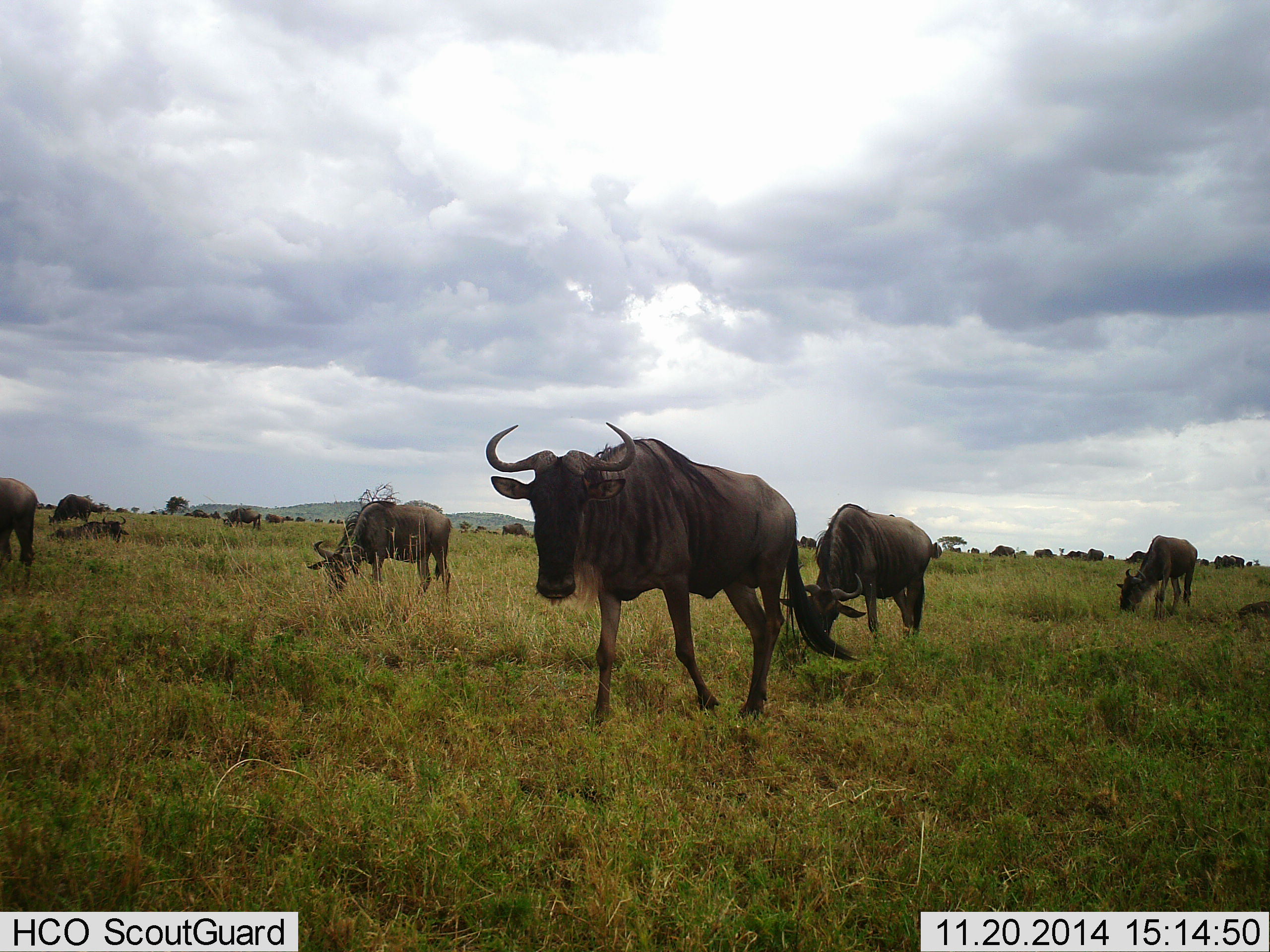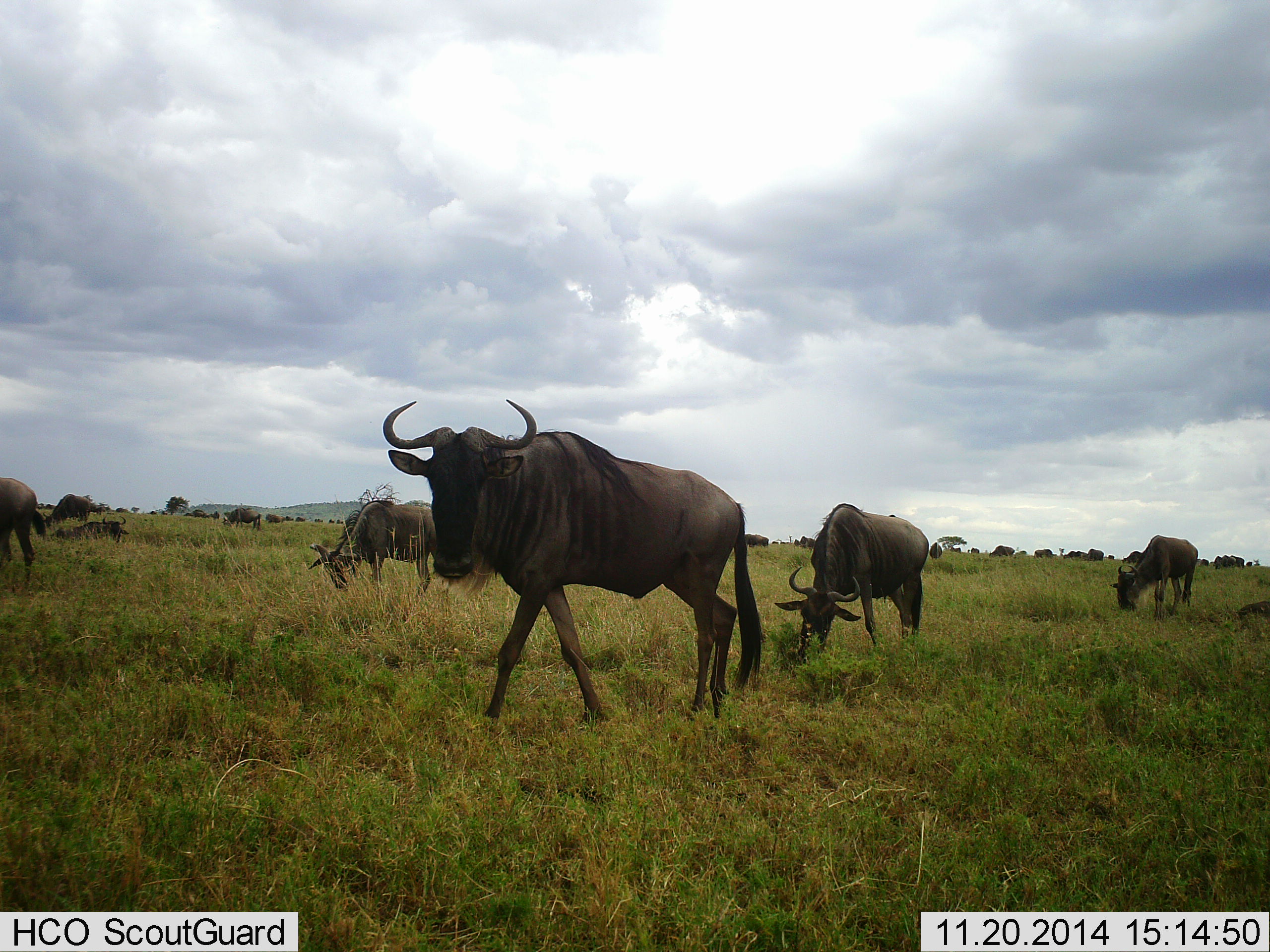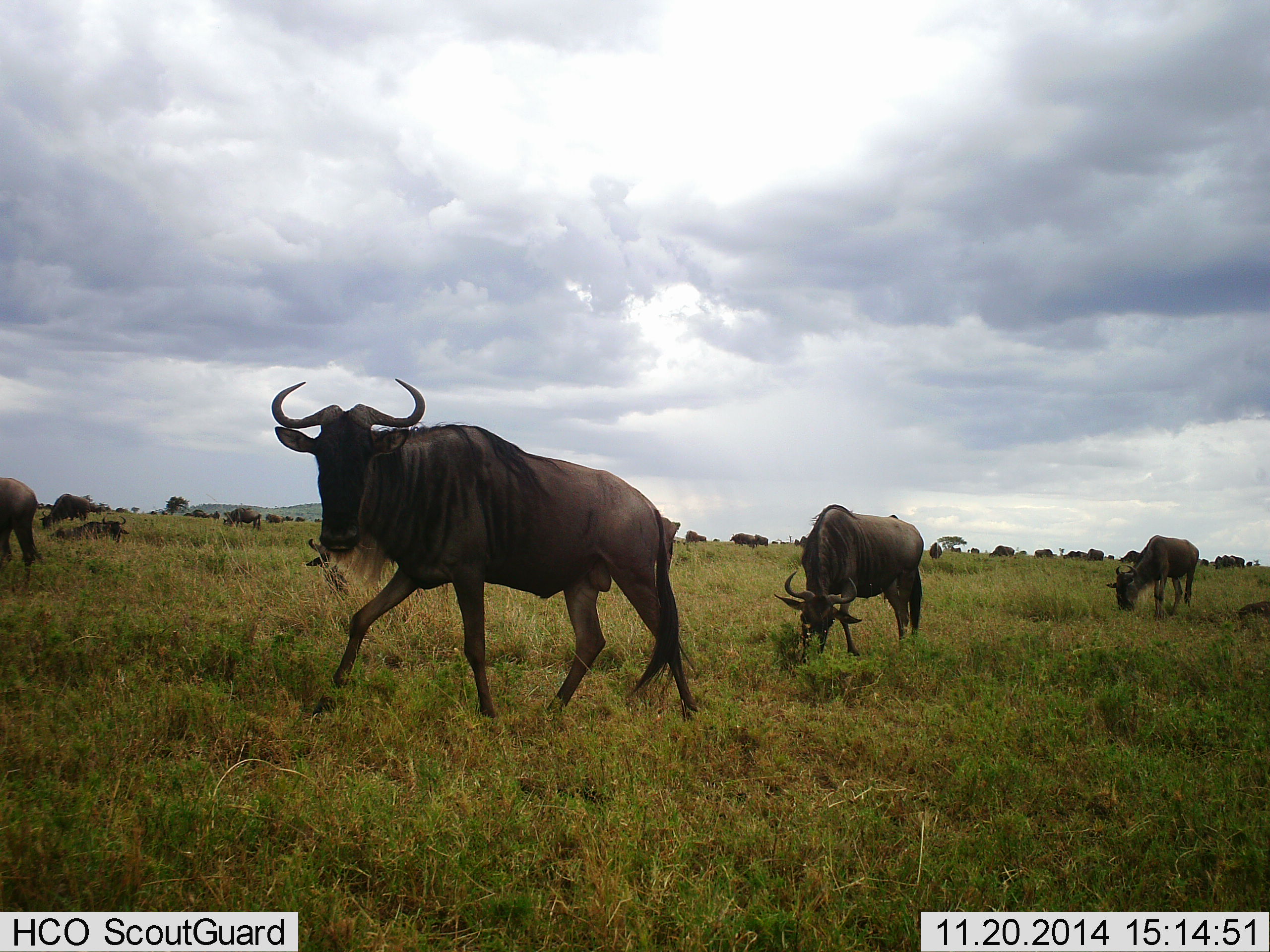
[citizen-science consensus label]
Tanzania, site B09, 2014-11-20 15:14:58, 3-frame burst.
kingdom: Animalia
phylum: Chordata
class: Mammalia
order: Artiodactyla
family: Bovidae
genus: Connochaetes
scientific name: Connochaetes taurinus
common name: blue wildebeest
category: wildebeest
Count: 11-50.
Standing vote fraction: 30%.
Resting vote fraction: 20%.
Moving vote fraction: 90%.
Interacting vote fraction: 0%.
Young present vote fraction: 0%.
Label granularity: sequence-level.